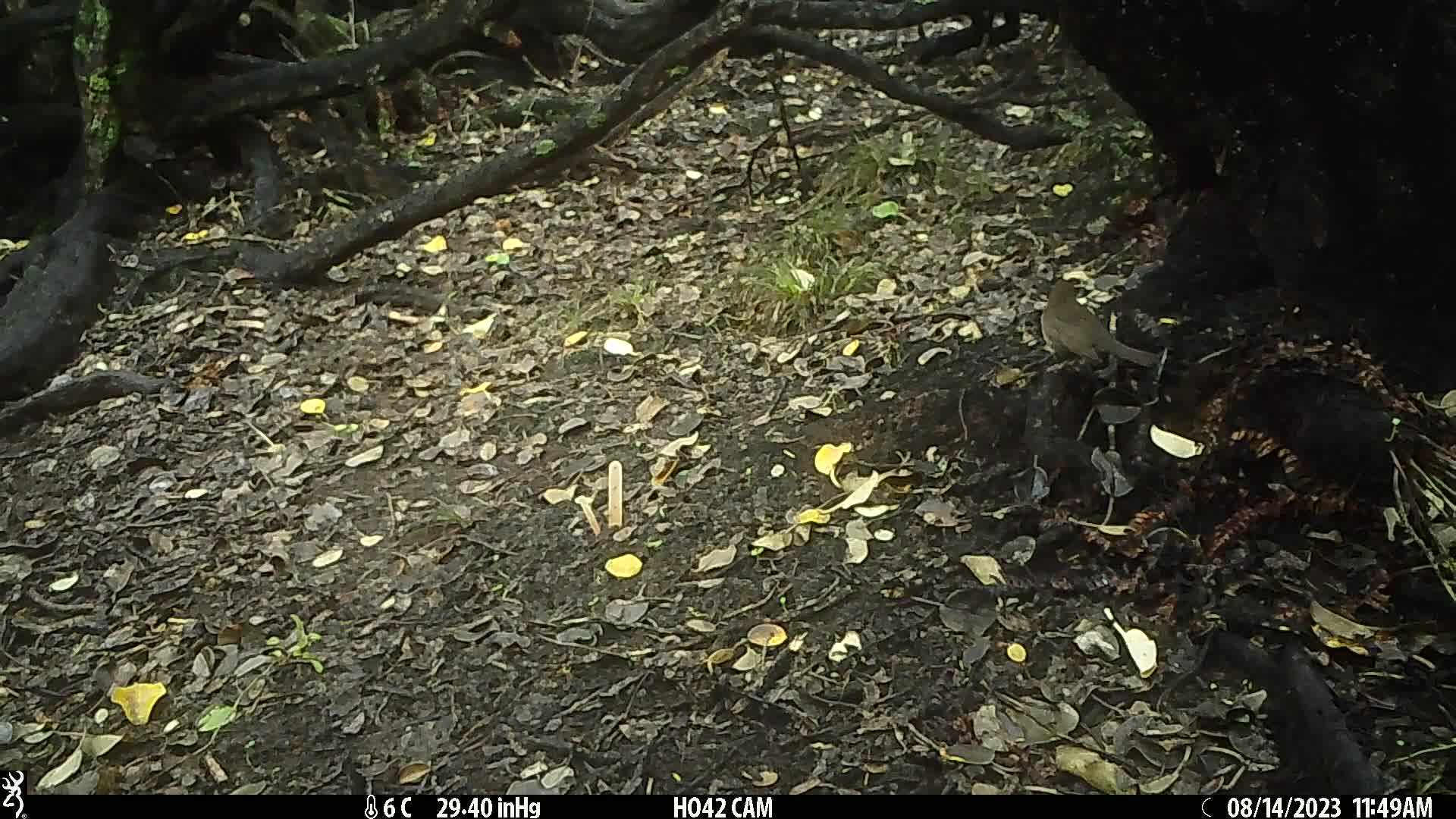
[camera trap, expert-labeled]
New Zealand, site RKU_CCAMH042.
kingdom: Animalia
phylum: Chordata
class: Aves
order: Passeriformes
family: Turdidae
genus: Turdus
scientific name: Turdus merula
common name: eurasian blackbird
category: blackbird